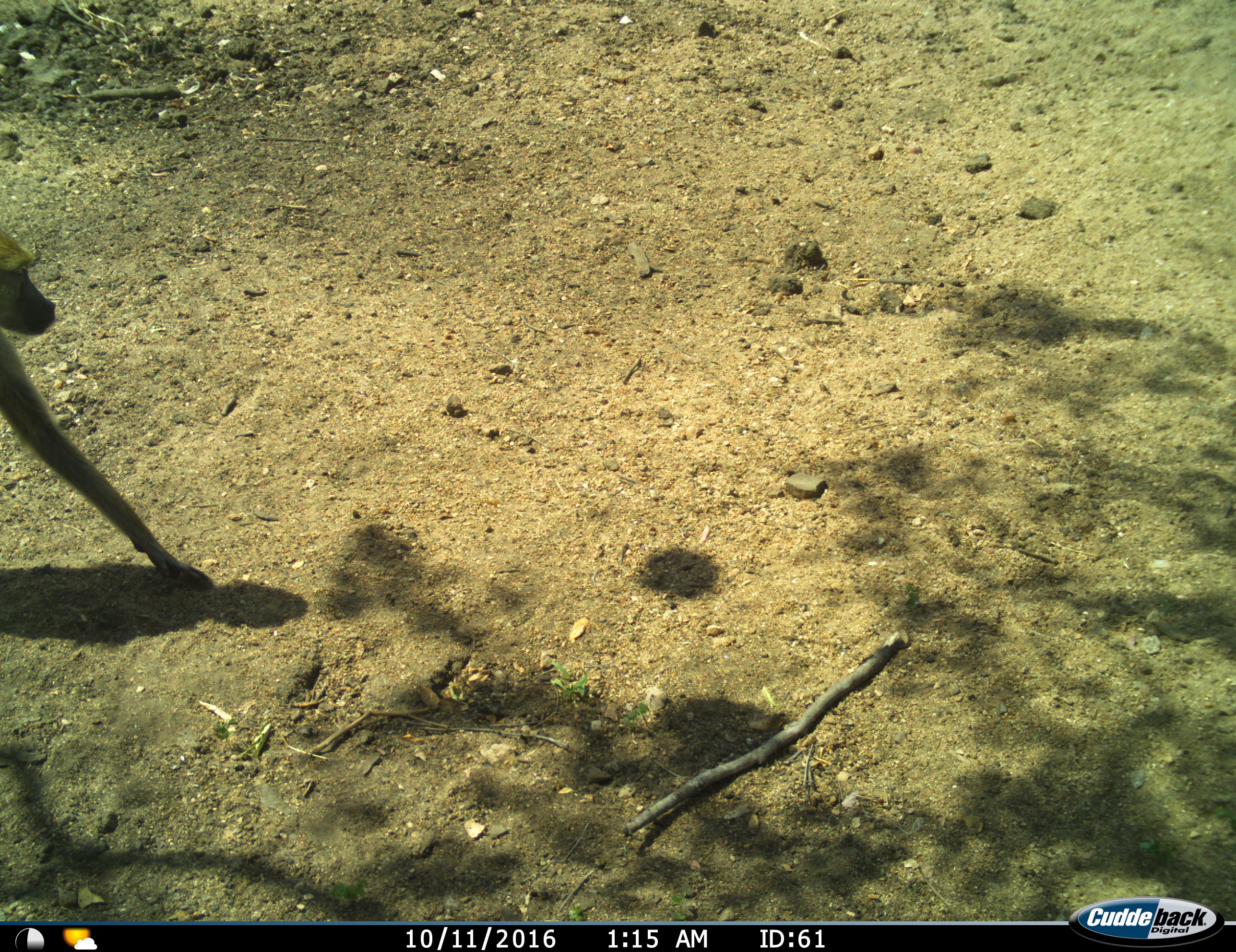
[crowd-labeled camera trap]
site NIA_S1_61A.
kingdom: Animalia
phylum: Chordata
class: Mammalia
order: Primates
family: Cercopithecidae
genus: Papio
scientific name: Papio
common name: baboon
Baboon (Papio), count 1. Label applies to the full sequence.